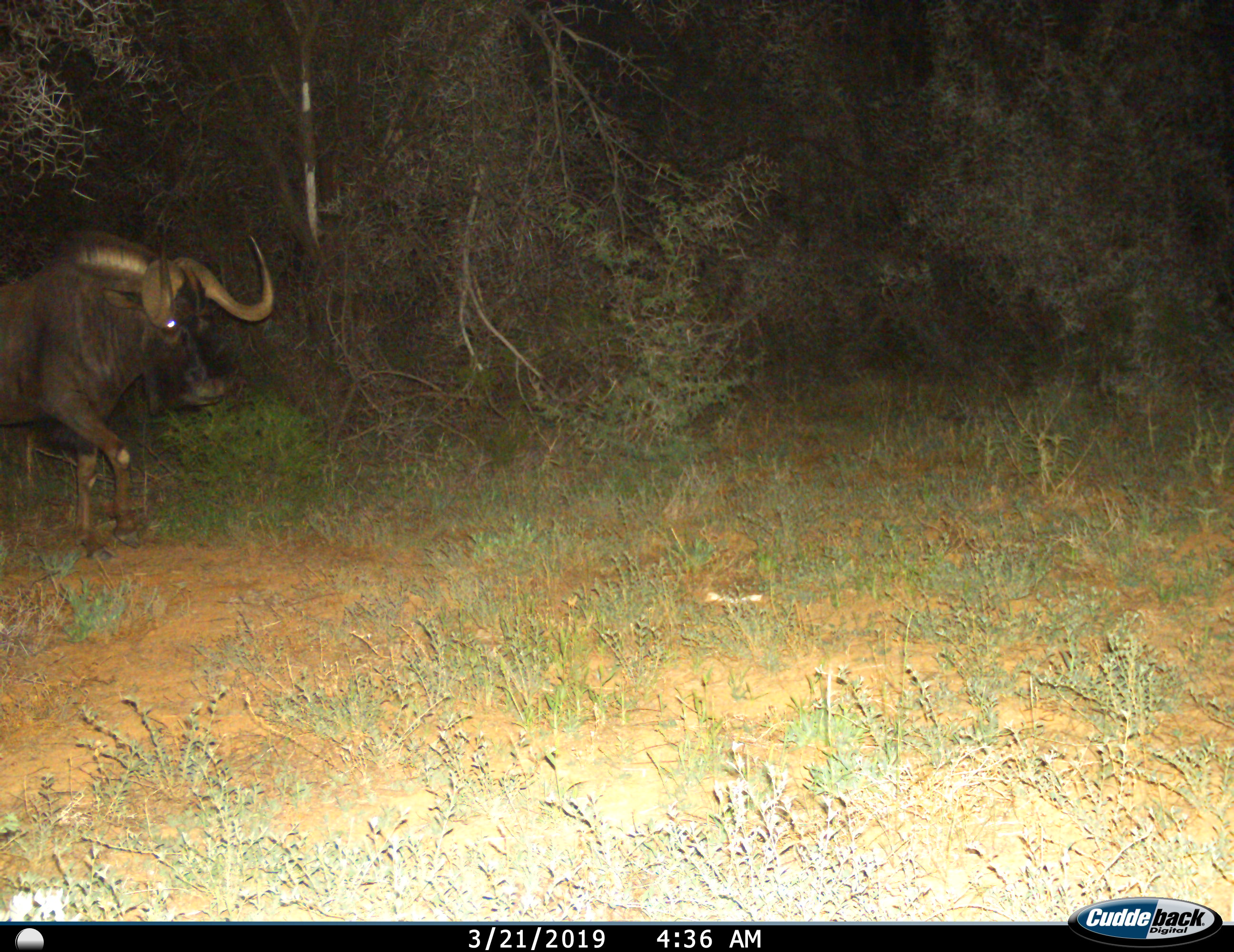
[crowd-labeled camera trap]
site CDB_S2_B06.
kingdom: Animalia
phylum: Chordata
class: Mammalia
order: Artiodactyla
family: Bovidae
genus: Connochaetes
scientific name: Connochaetes gnou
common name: black wildebeest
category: wildebeestblack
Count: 1.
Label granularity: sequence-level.